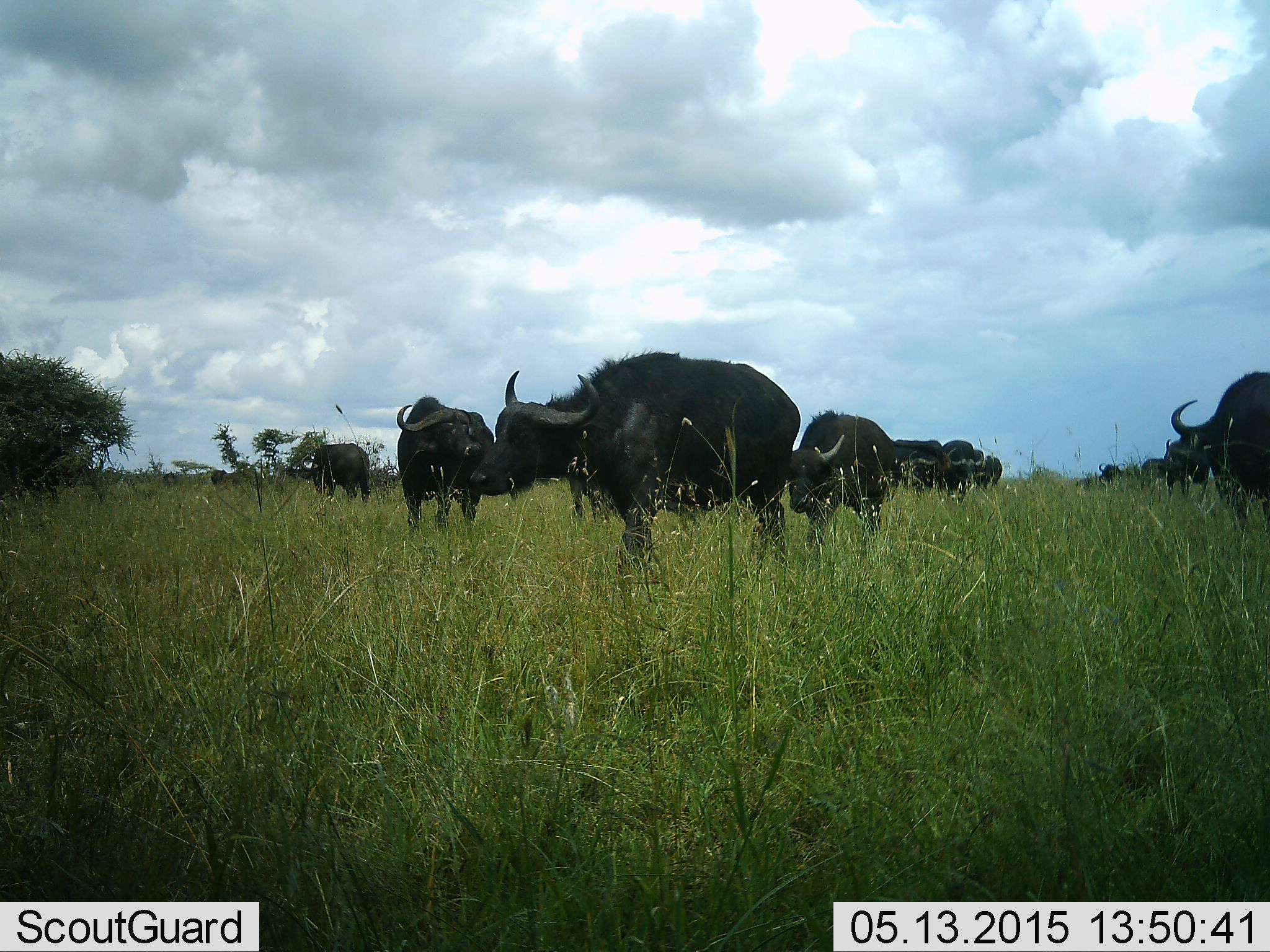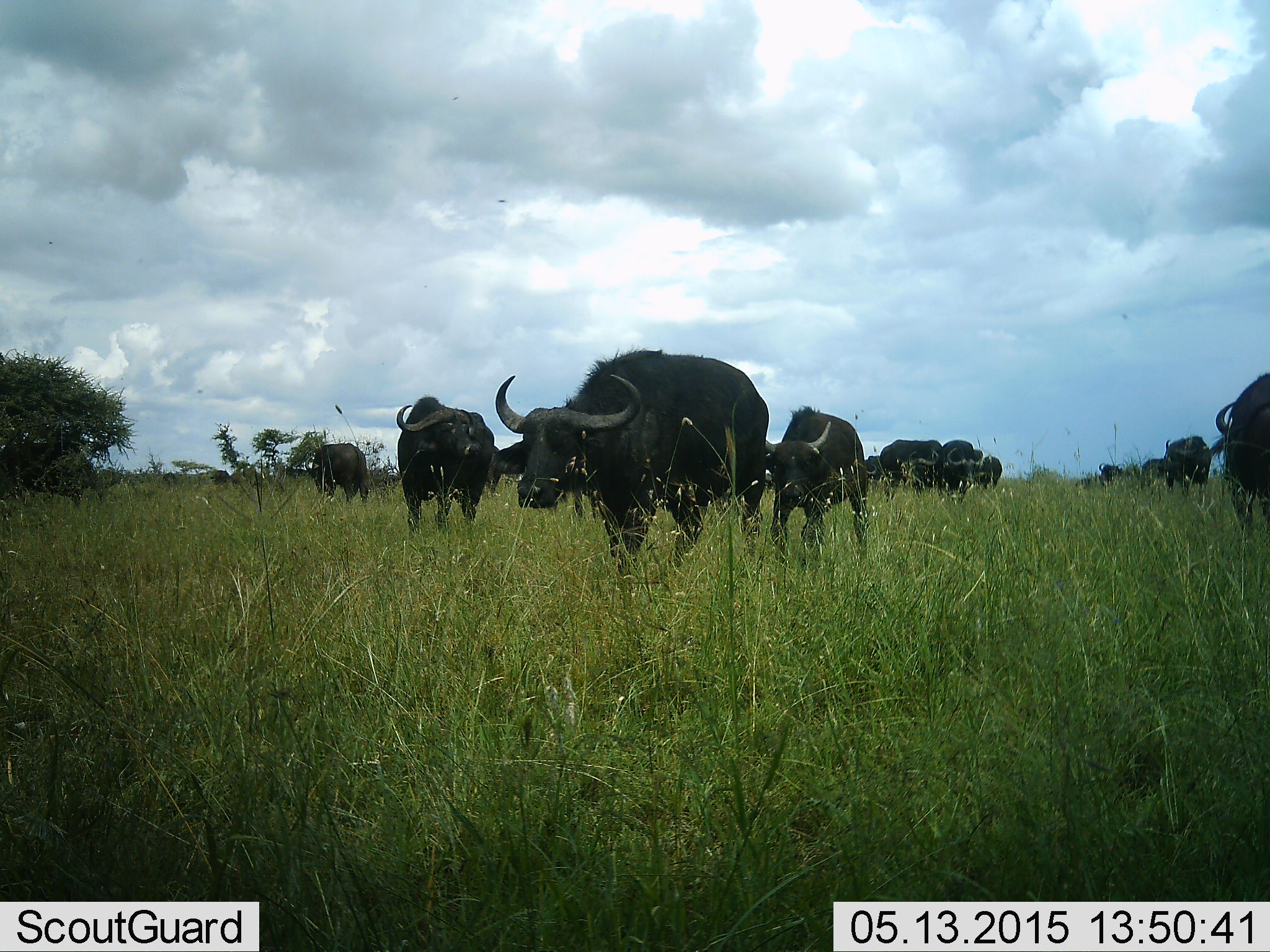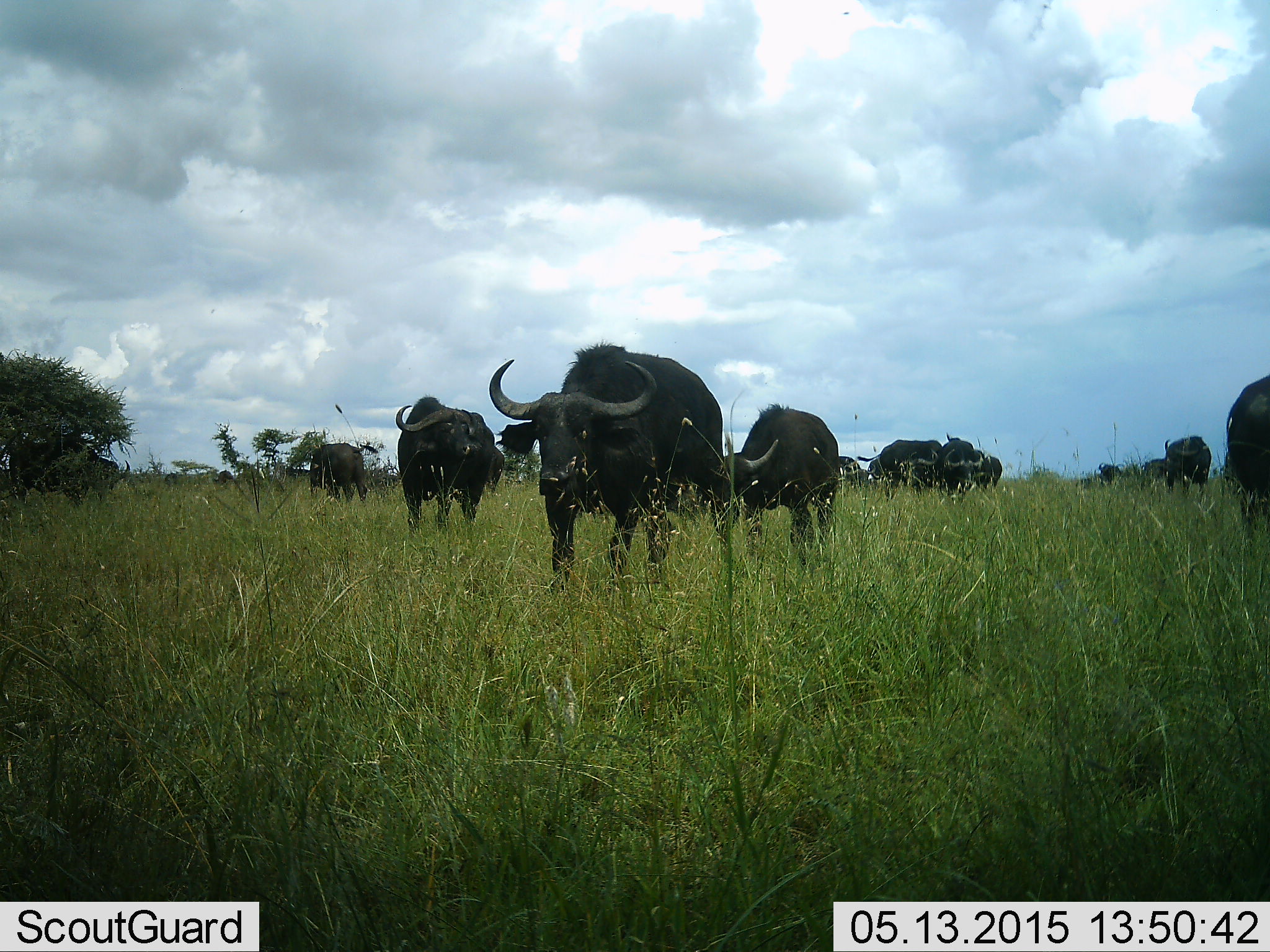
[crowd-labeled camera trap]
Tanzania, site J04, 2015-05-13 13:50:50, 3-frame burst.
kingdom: Animalia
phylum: Chordata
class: Mammalia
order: Artiodactyla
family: Bovidae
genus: Syncerus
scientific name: Syncerus caffer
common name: cape buffalo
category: buffalo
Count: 11-50.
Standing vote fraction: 40%.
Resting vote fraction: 0%.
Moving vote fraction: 90%.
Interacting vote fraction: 20%.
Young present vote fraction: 30%.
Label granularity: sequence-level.